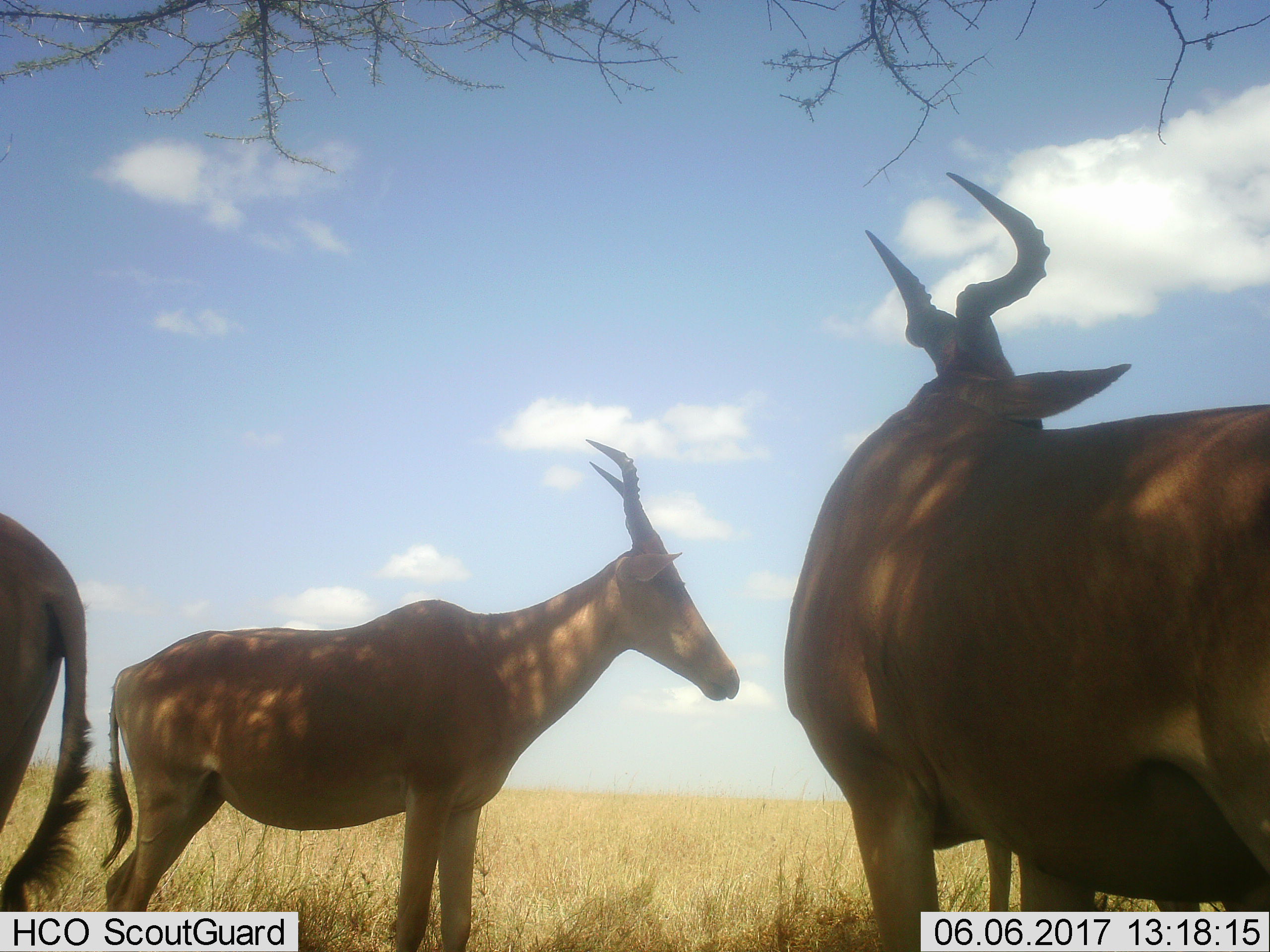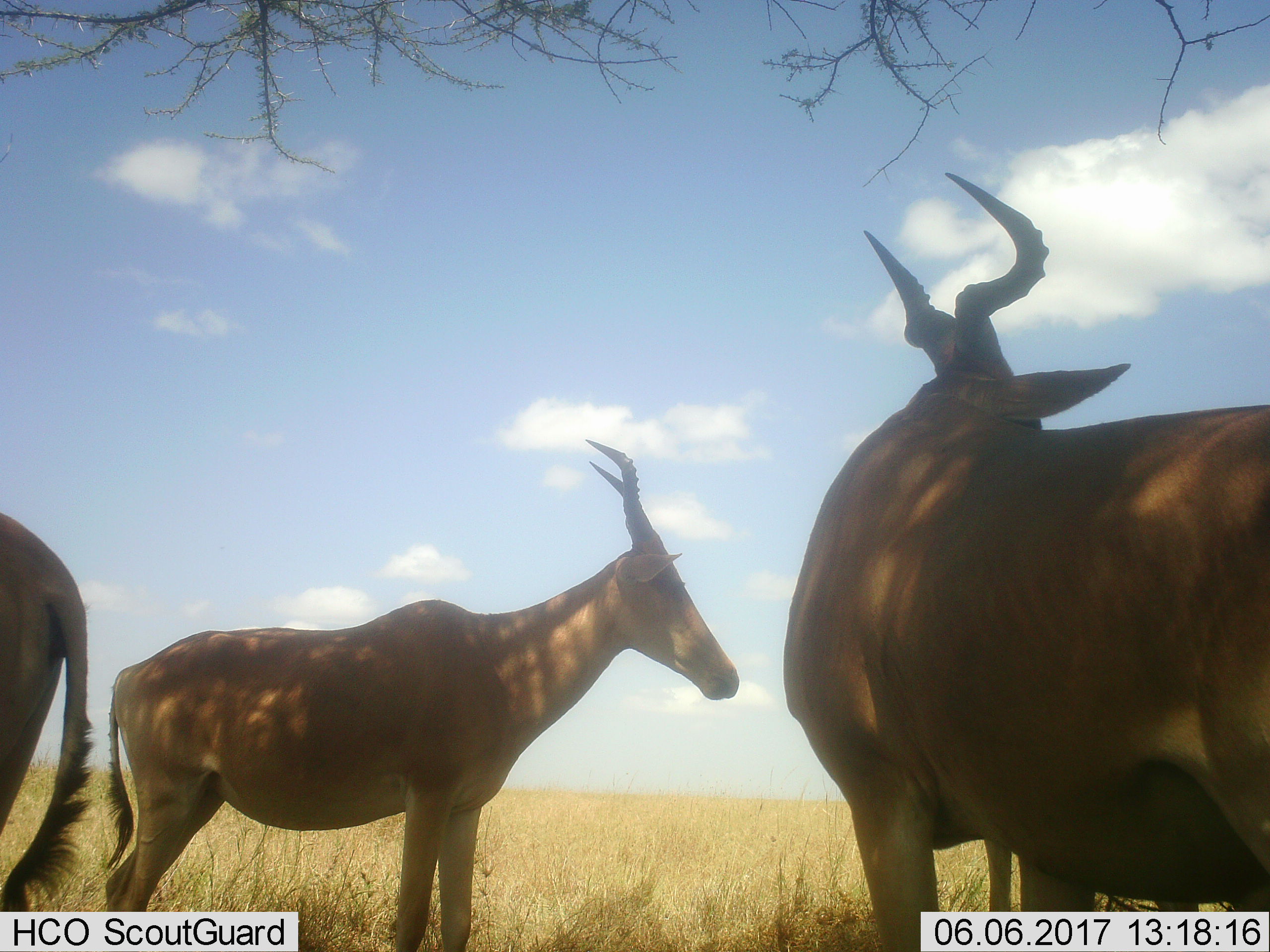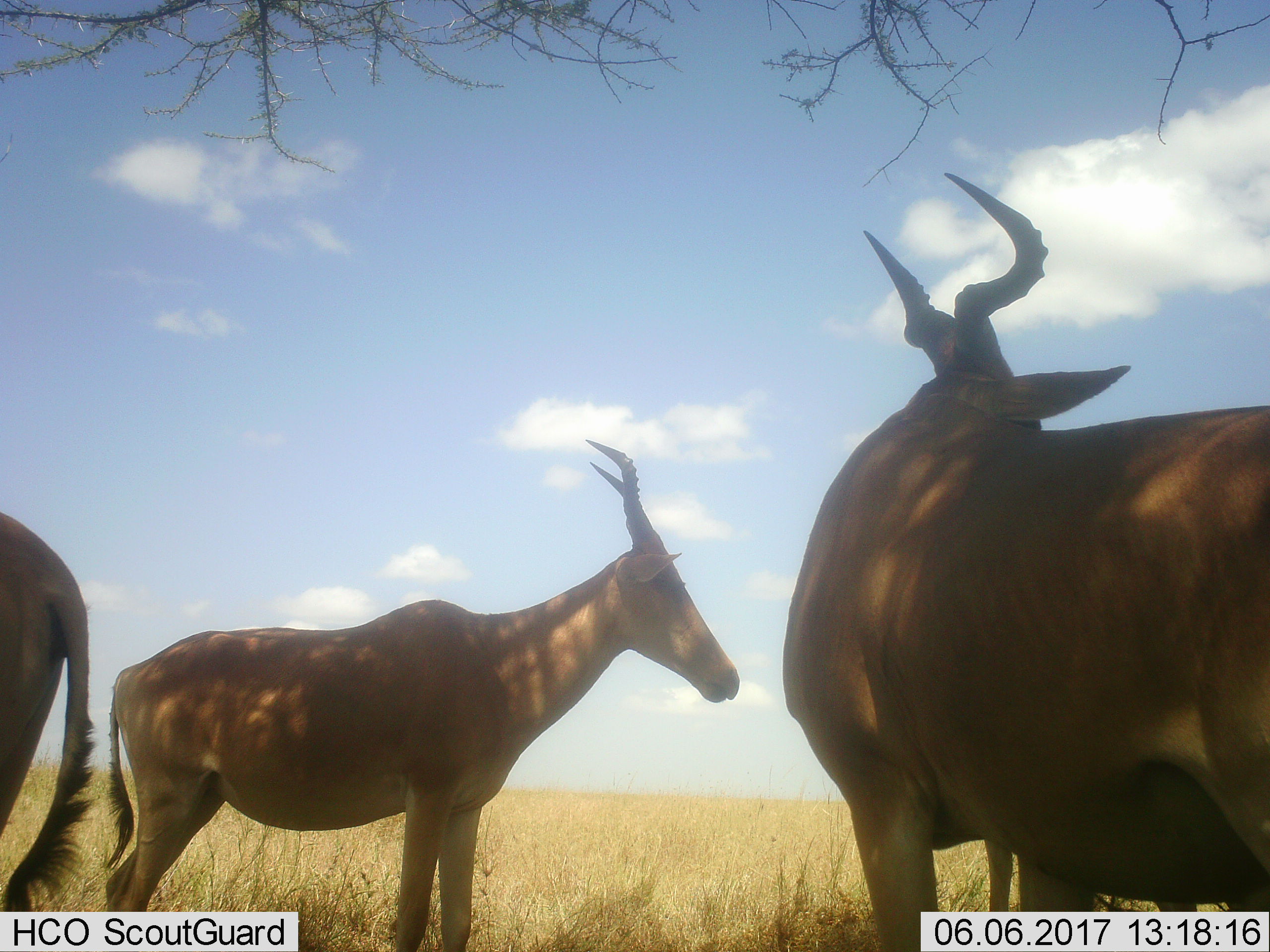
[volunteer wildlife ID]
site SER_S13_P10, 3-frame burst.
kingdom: Animalia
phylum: Chordata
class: Mammalia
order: Artiodactyla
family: Bovidae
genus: Alcelaphus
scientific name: Alcelaphus buselaphus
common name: hartebeest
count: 4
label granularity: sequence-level